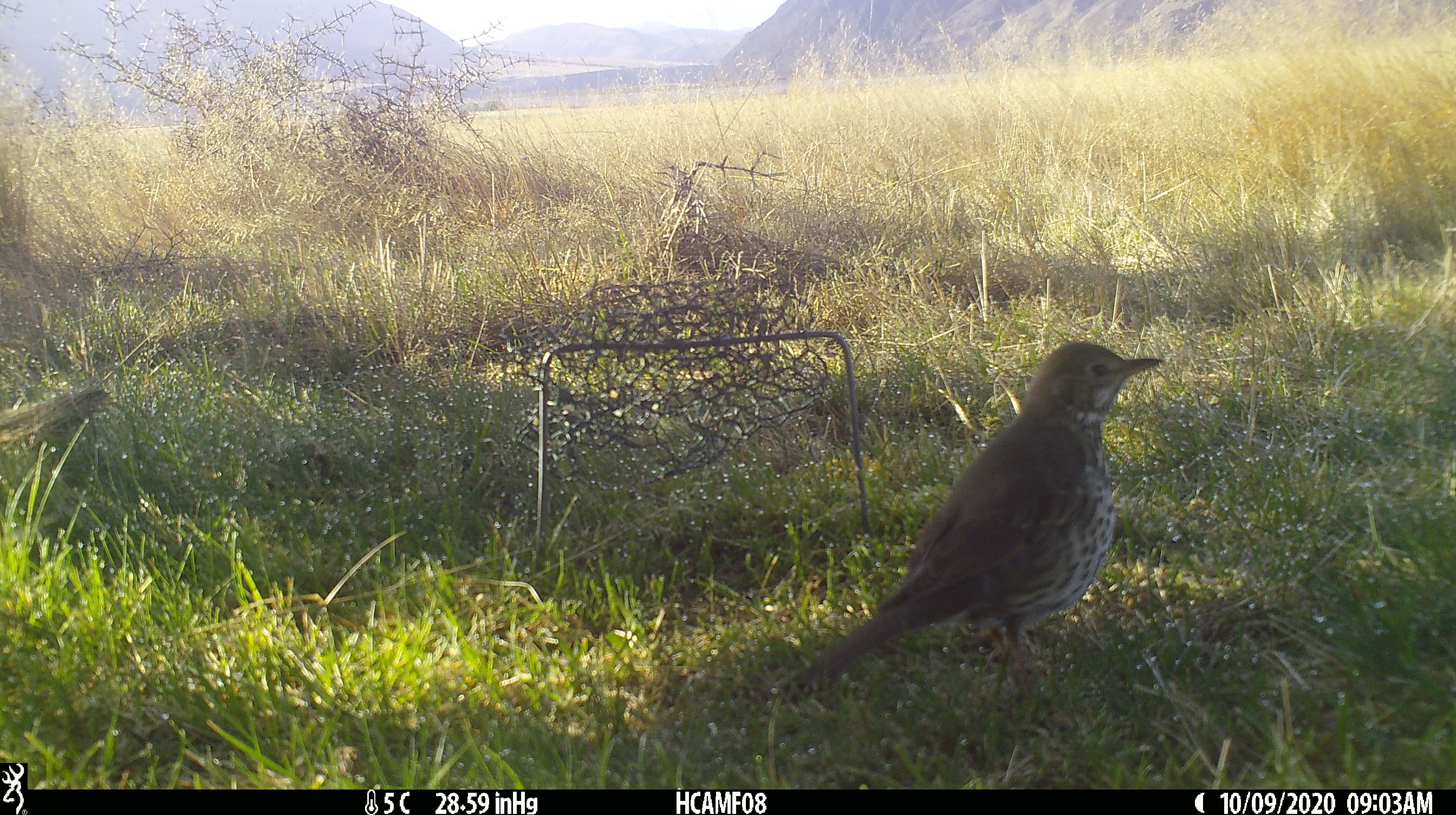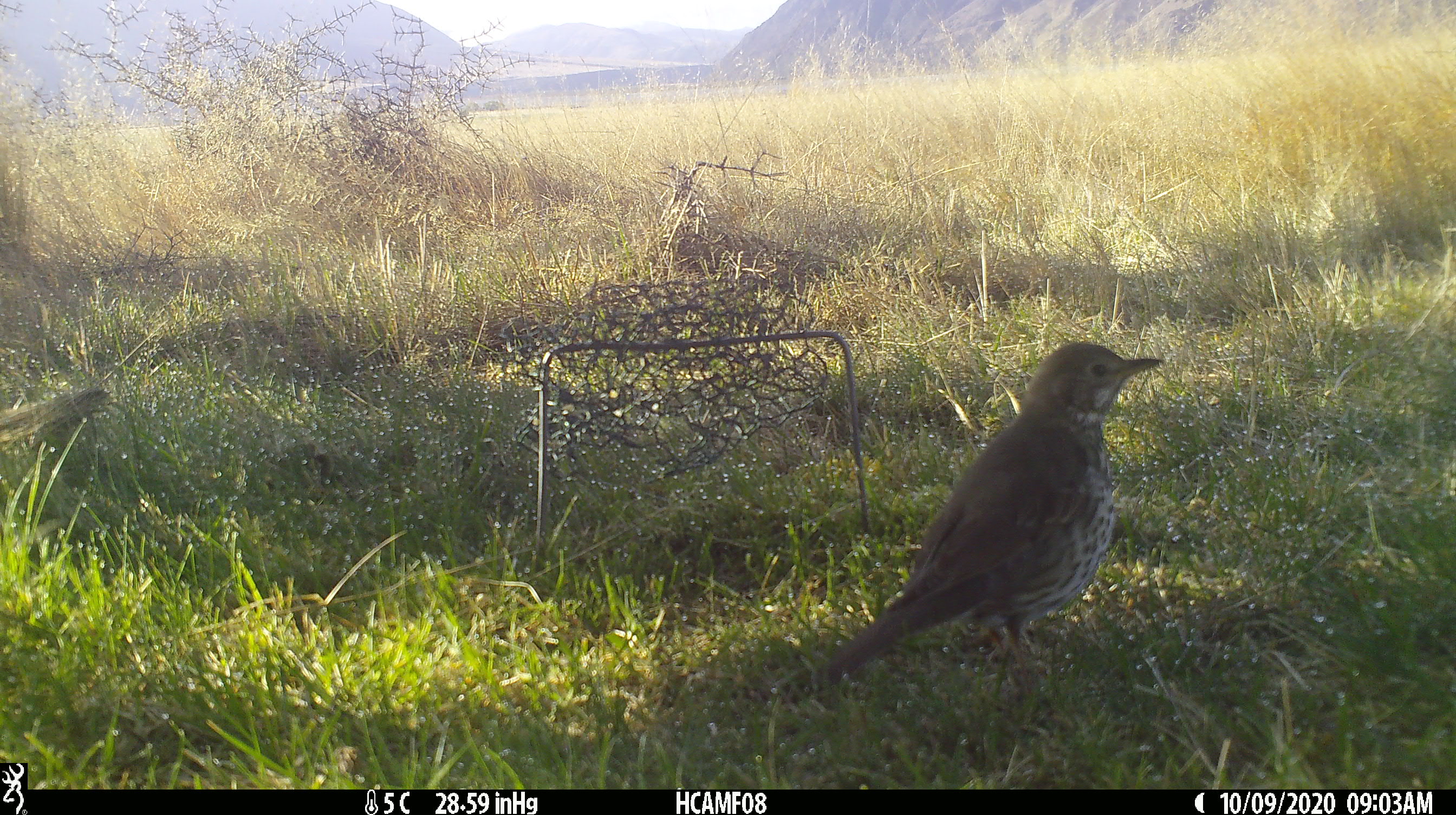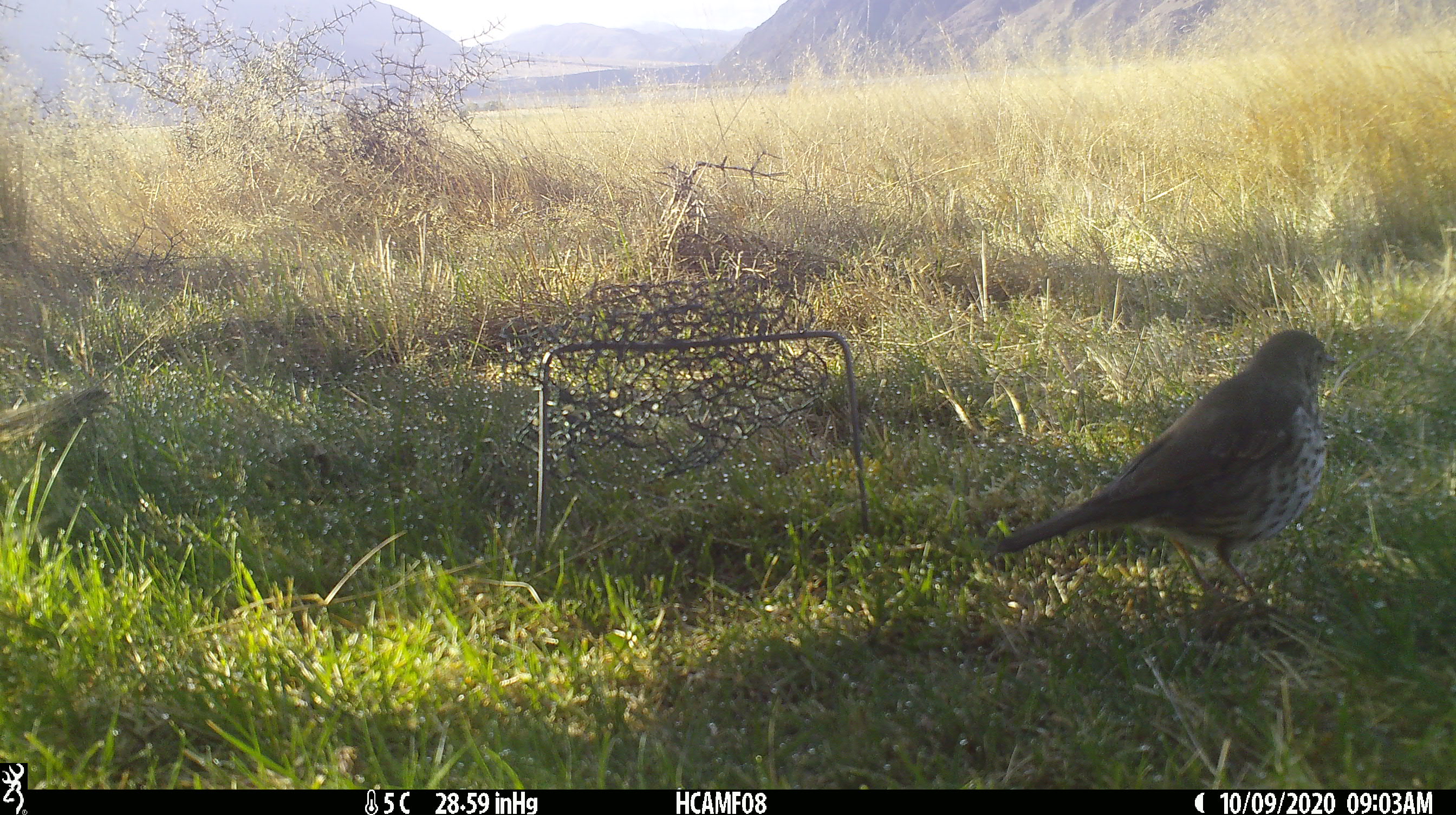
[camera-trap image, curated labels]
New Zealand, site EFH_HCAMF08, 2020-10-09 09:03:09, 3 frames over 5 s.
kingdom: Animalia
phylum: Chordata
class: Aves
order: Passeriformes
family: Turdidae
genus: Turdus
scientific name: Turdus philomelos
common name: song thrush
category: thrush